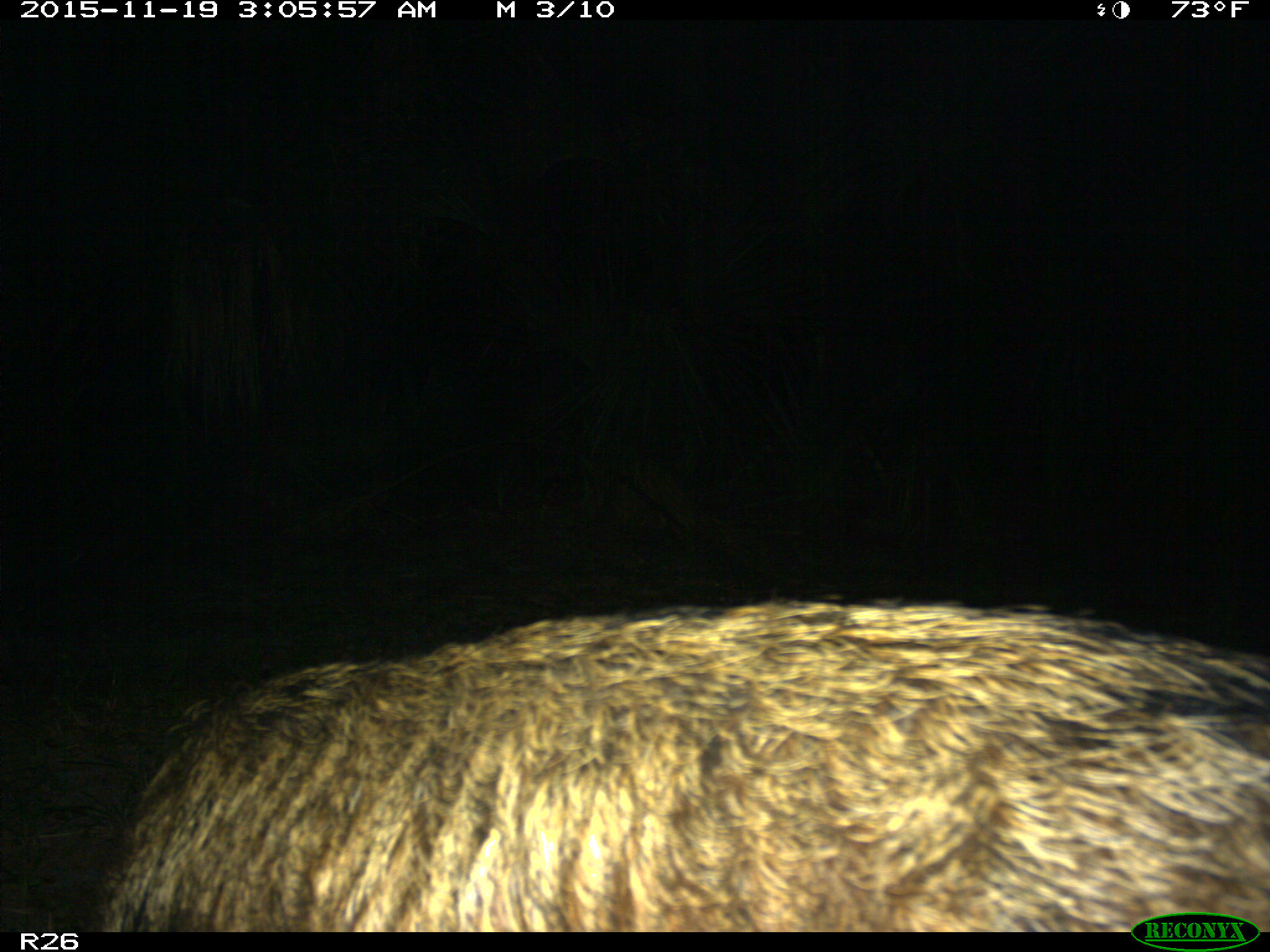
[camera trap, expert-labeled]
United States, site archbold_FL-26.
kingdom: Animalia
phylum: Chordata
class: Mammalia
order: Artiodactyla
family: Suidae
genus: Sus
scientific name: Sus scrofa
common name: wild boar